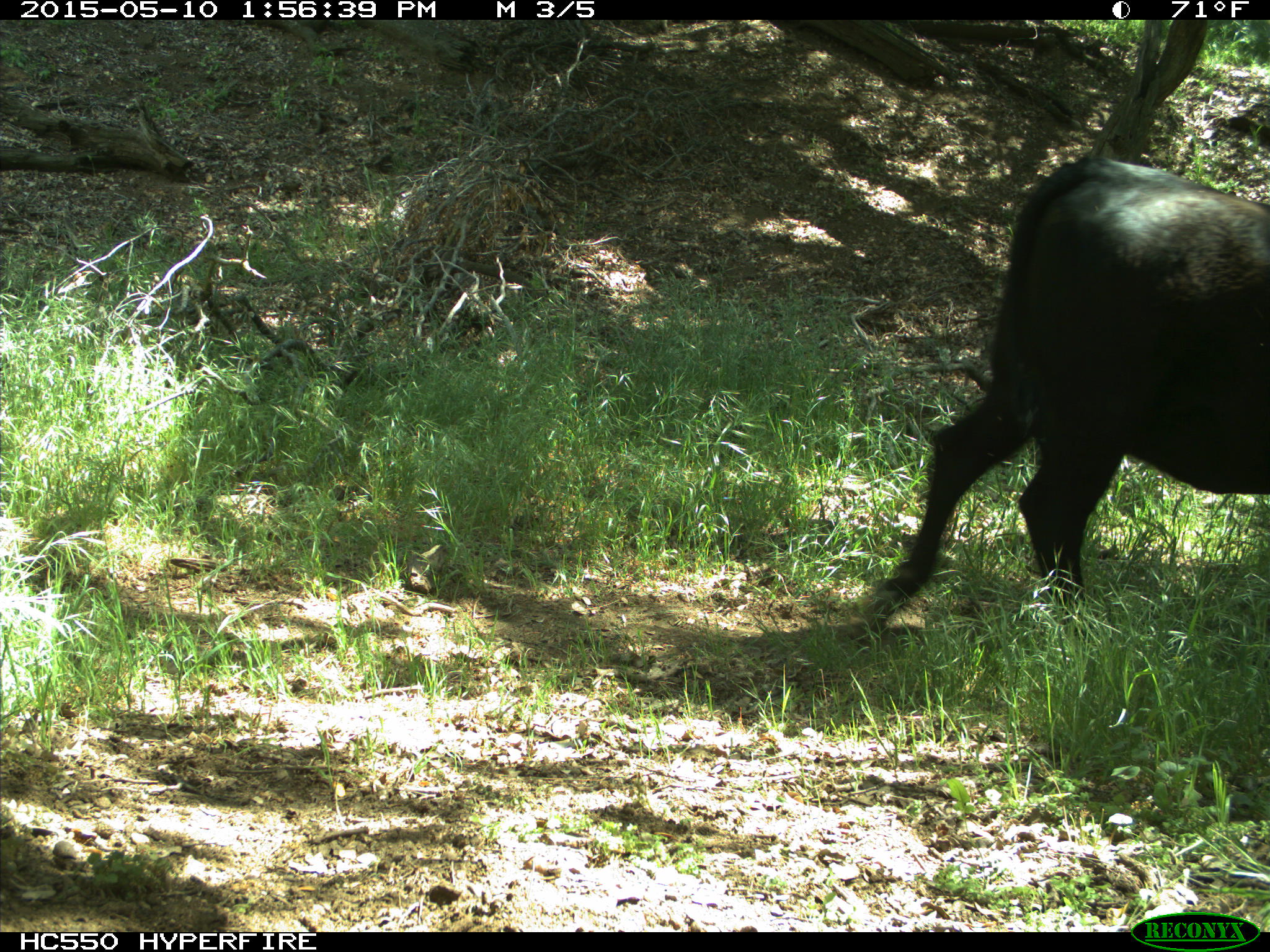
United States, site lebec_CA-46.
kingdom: Animalia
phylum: Chordata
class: Mammalia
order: Artiodactyla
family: Bovidae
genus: Bos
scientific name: Bos taurus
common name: domestic cow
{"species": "Bos taurus (domestic cow)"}